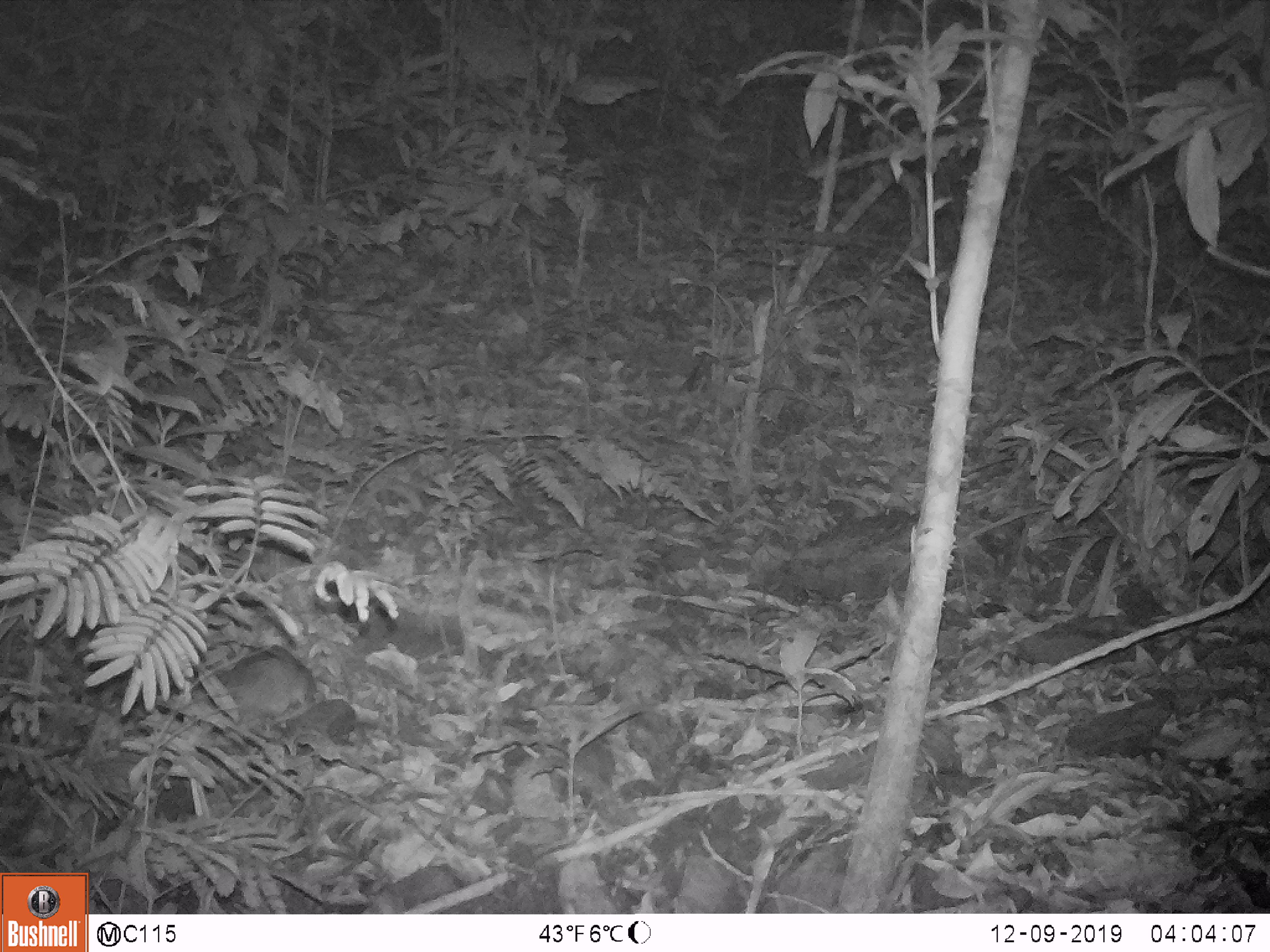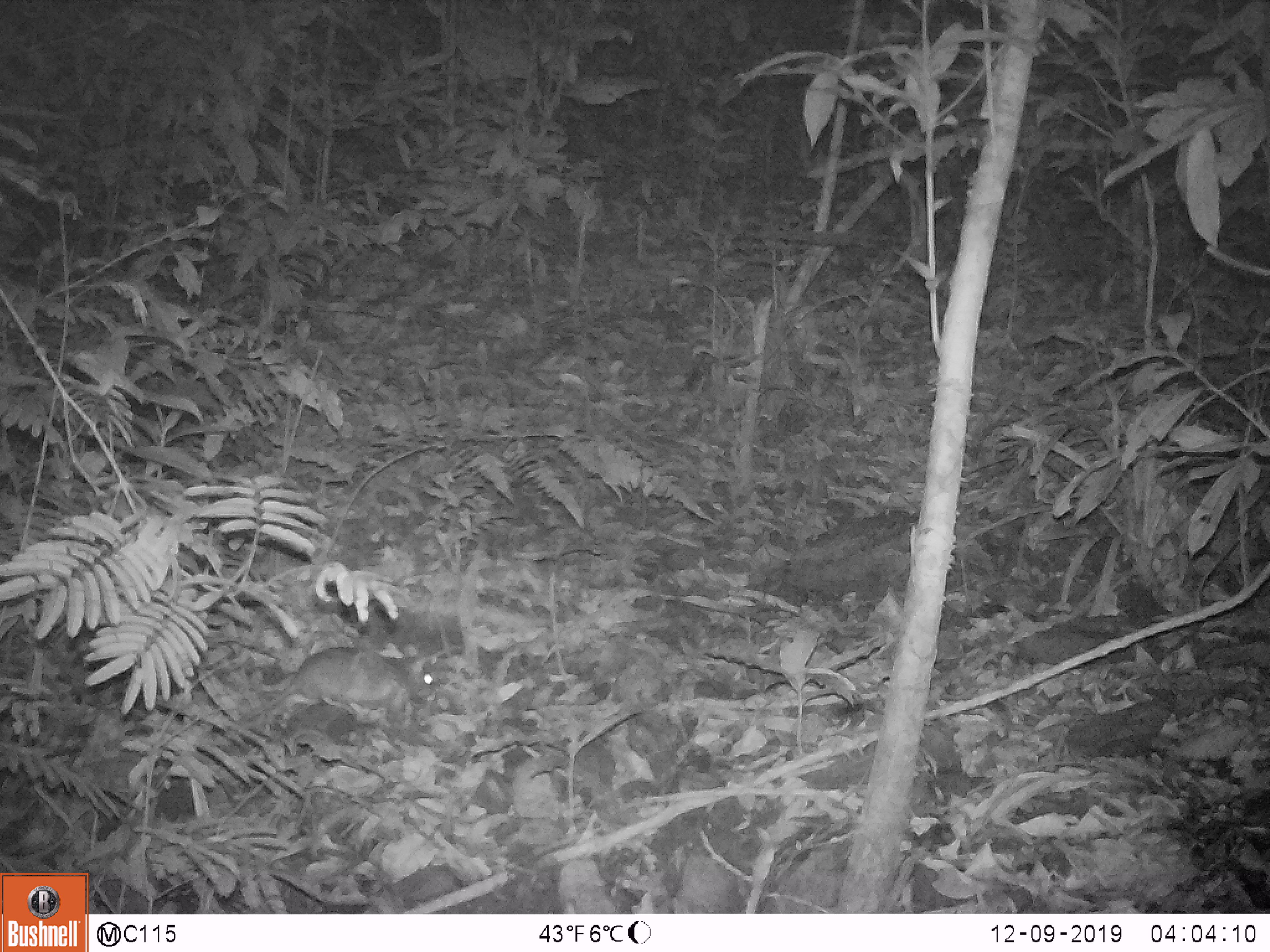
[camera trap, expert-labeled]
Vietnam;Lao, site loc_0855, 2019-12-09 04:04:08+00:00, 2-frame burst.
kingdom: Animalia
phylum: Chordata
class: Mammalia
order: Rodentia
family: Muridae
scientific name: Muridae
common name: old-world mice and rats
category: unidentified murid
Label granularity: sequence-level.